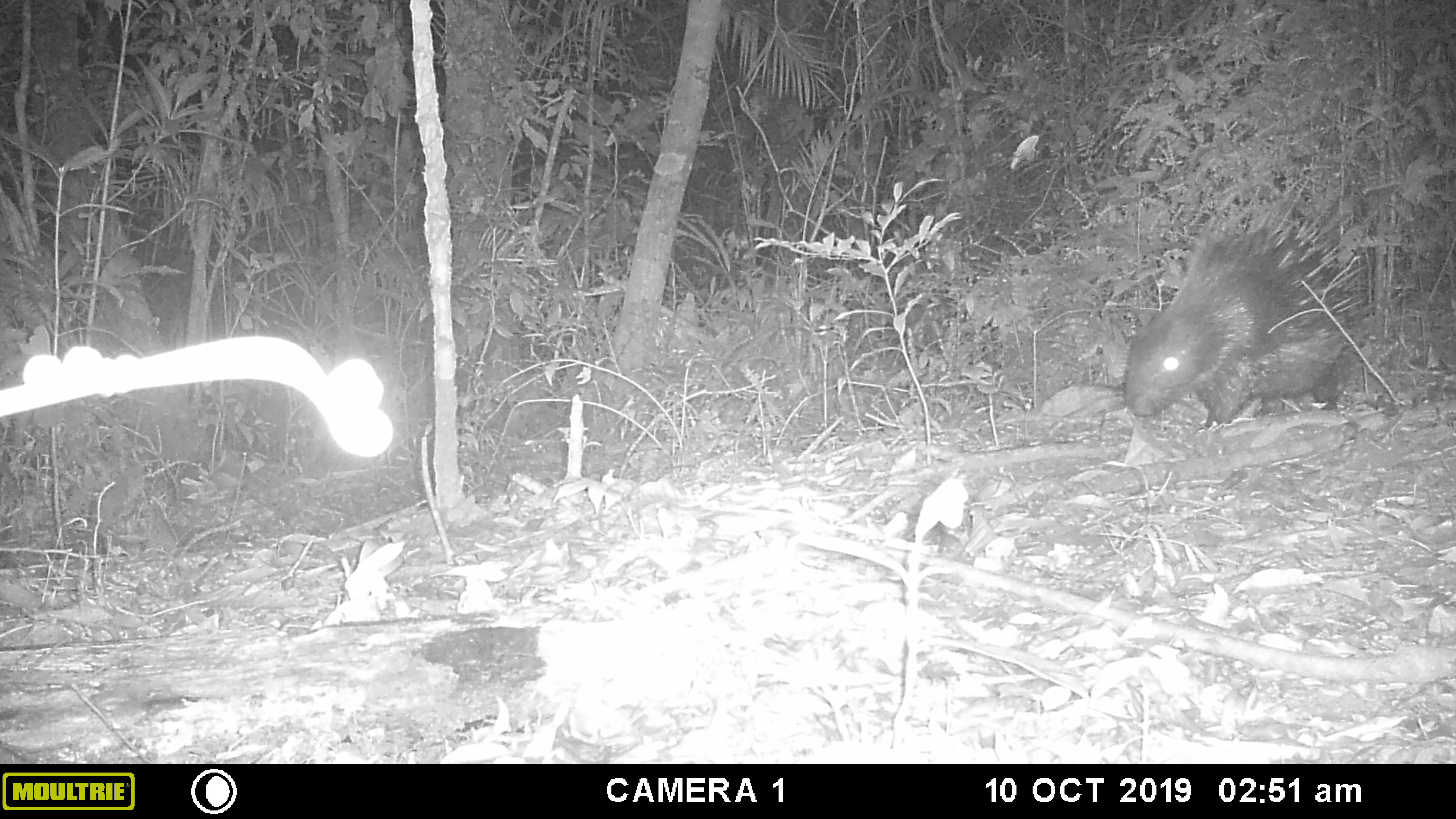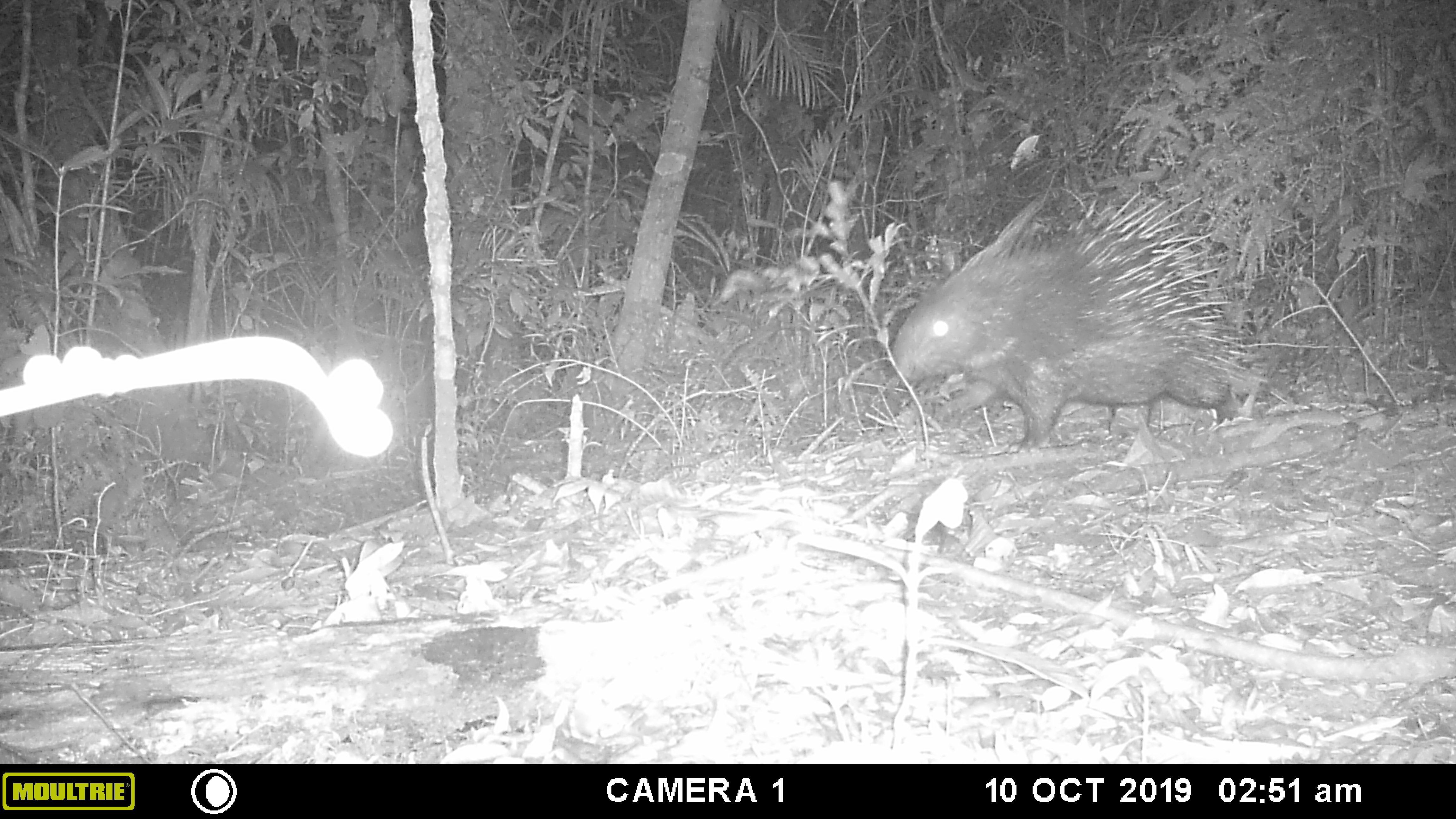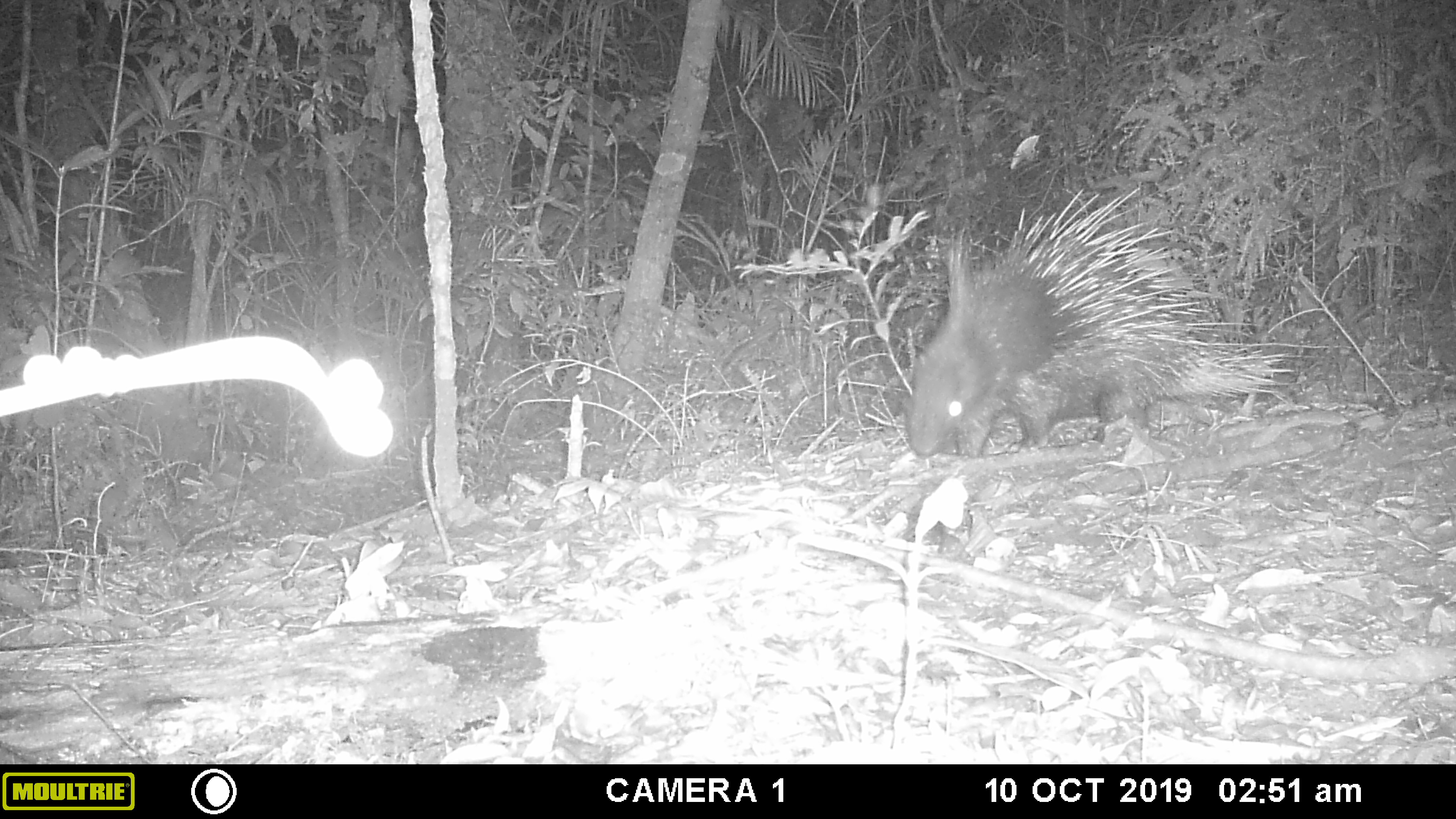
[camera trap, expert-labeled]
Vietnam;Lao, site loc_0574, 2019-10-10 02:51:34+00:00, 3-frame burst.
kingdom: Animalia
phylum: Chordata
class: Mammalia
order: Rodentia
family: Hystricidae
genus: Hystrix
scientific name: Hystrix brachyura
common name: malayan porcupine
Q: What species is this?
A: Malayan porcupine (Hystrix brachyura).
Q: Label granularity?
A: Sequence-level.